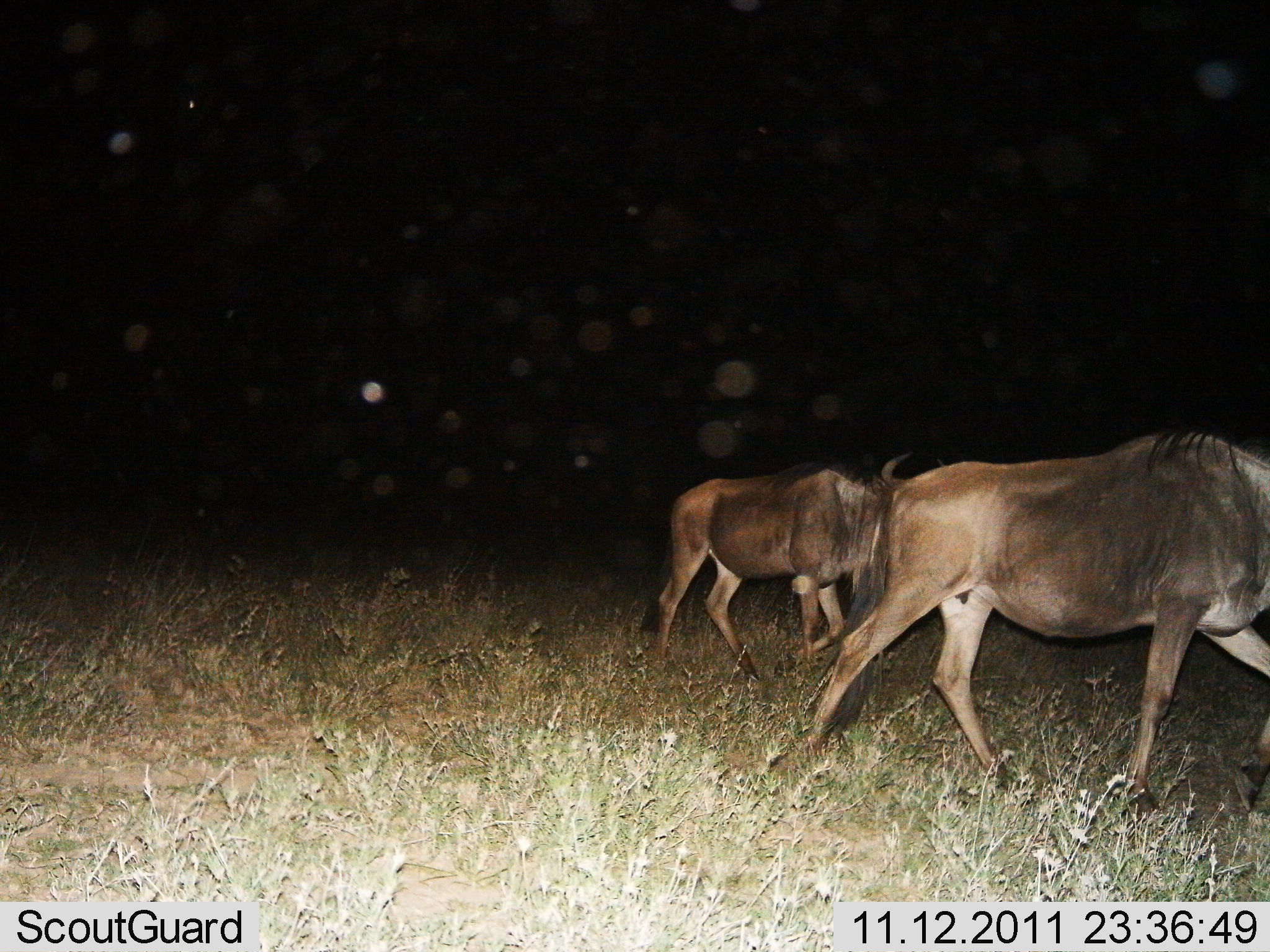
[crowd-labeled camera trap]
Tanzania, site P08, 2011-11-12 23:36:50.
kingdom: Animalia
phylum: Chordata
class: Mammalia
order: Artiodactyla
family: Bovidae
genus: Connochaetes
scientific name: Connochaetes taurinus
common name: blue wildebeest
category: wildebeest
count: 2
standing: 0%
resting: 0%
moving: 100%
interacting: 0%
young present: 0%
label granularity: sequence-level